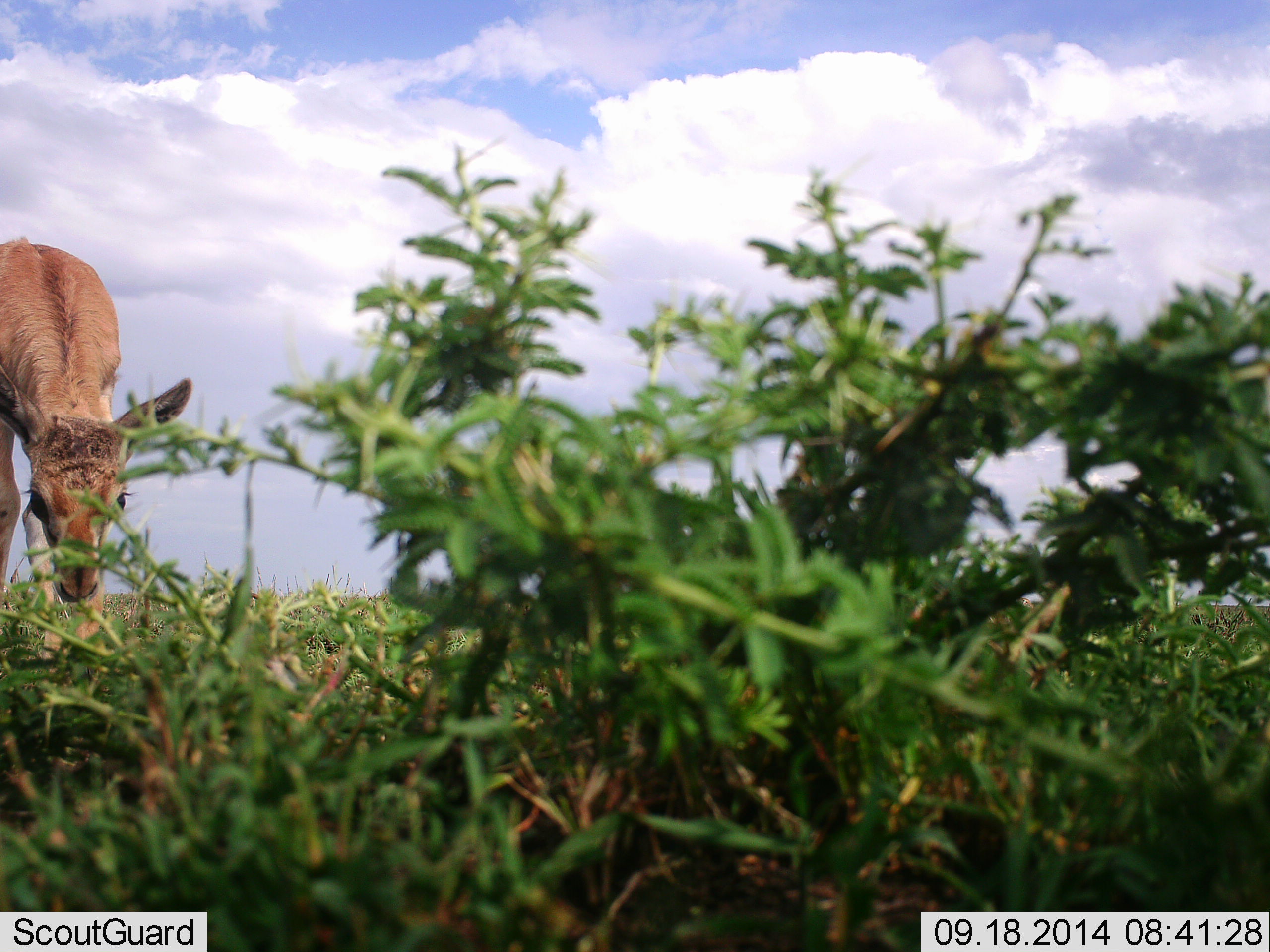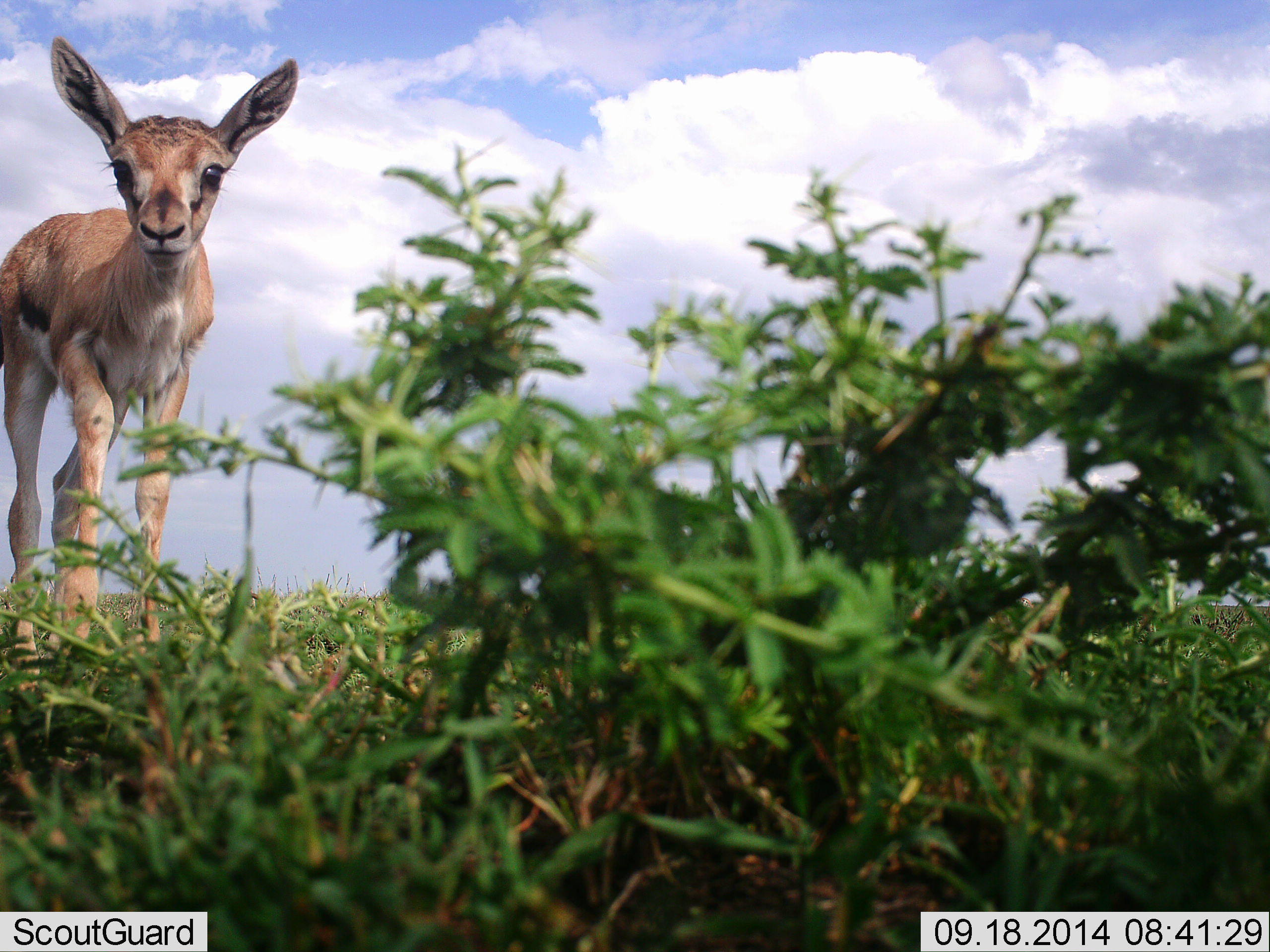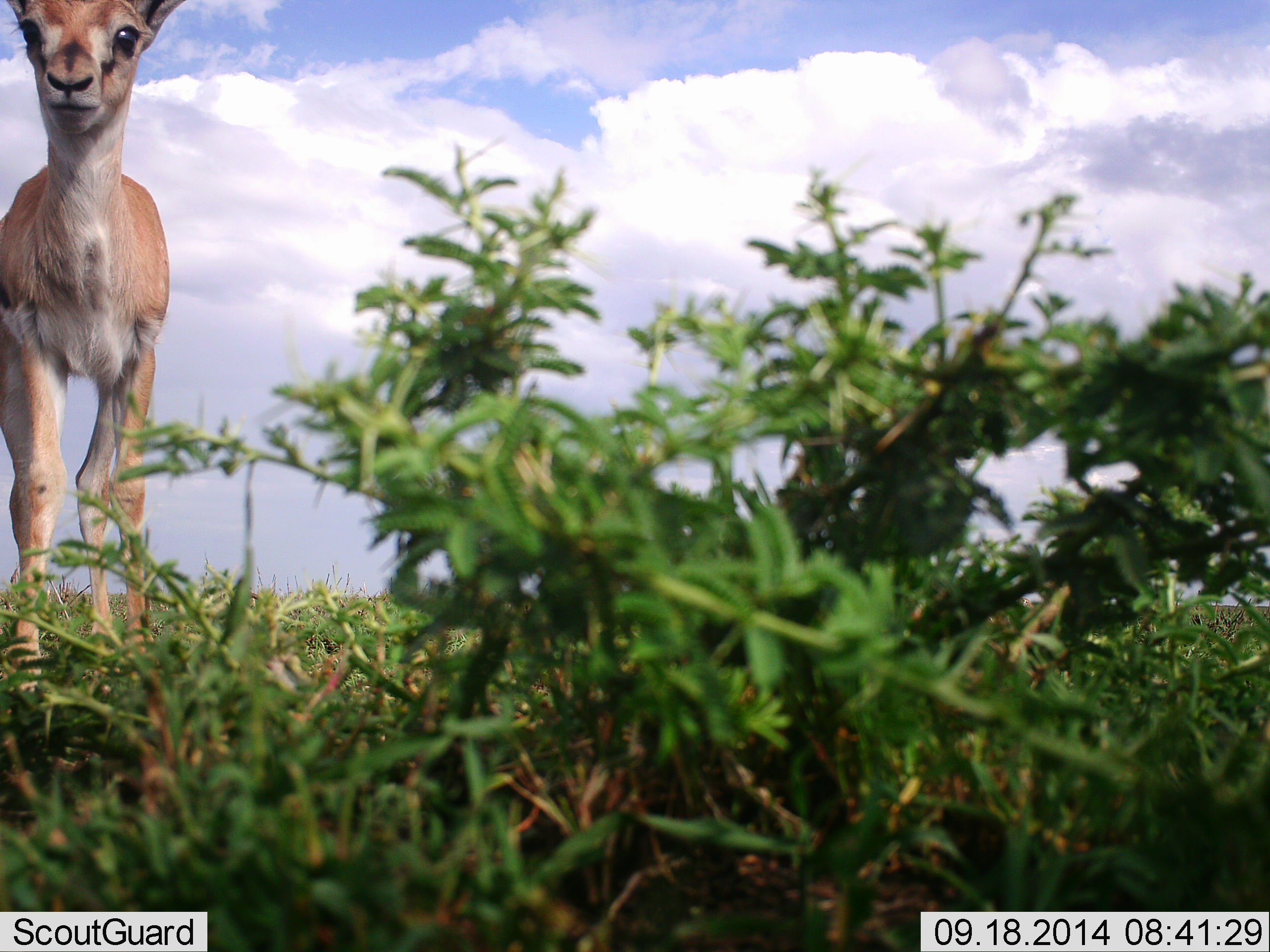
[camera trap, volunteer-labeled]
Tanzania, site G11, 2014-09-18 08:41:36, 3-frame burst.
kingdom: Animalia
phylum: Chordata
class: Mammalia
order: Artiodactyla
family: Bovidae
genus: Eudorcas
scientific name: Eudorcas thomsonii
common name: thomson's gazelle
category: gazellethomsons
Gazellethomsons (thomson's gazelle) (Eudorcas thomsonii), count 1. Behavior (volunteer vote fractions): standing 50%, resting 0%, moving 40%, interacting 20%. Young present (vote fraction): 80%. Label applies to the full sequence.